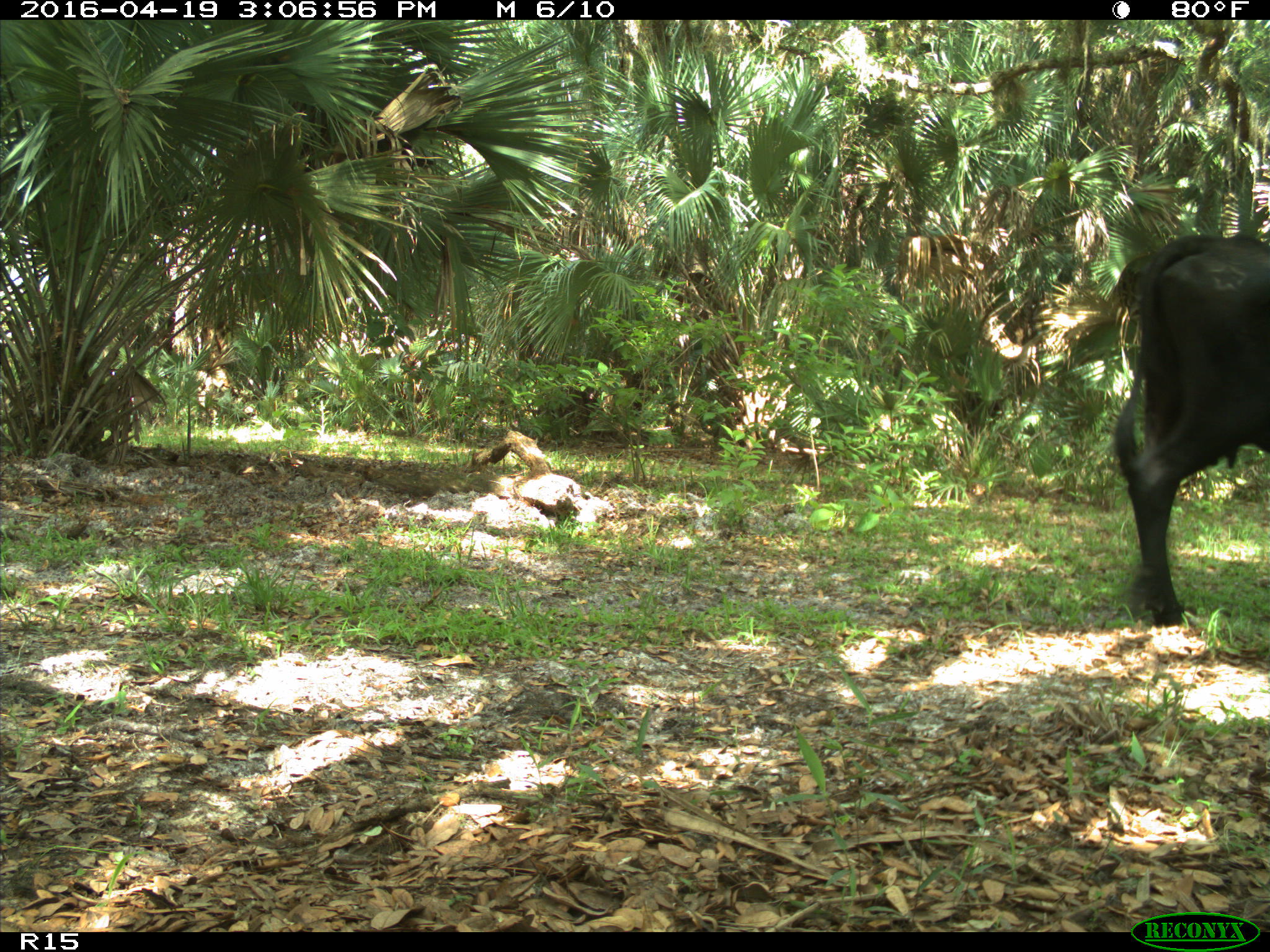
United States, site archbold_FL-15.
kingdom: Animalia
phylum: Chordata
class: Mammalia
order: Artiodactyla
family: Bovidae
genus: Bos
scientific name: Bos taurus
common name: domestic cow